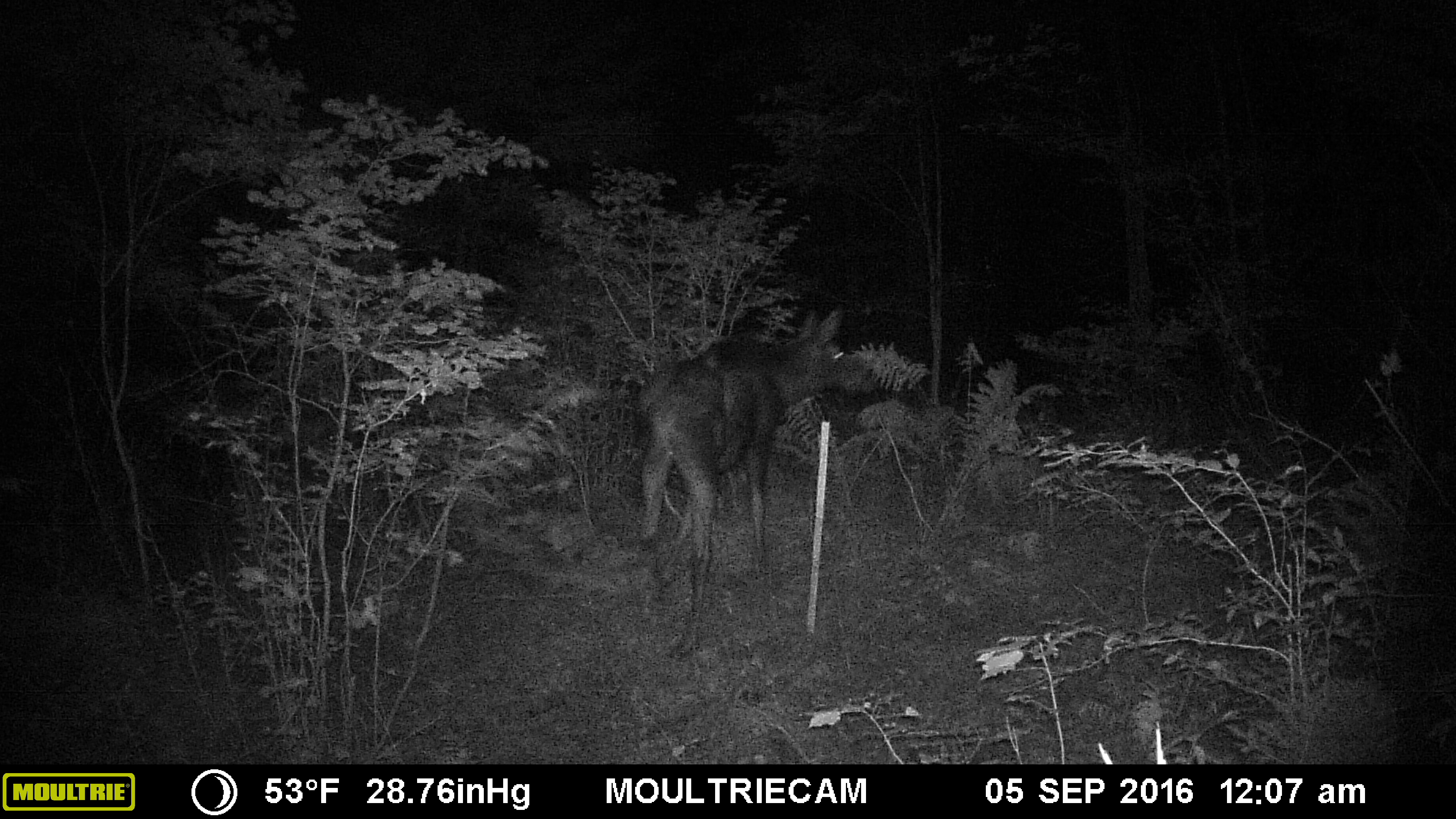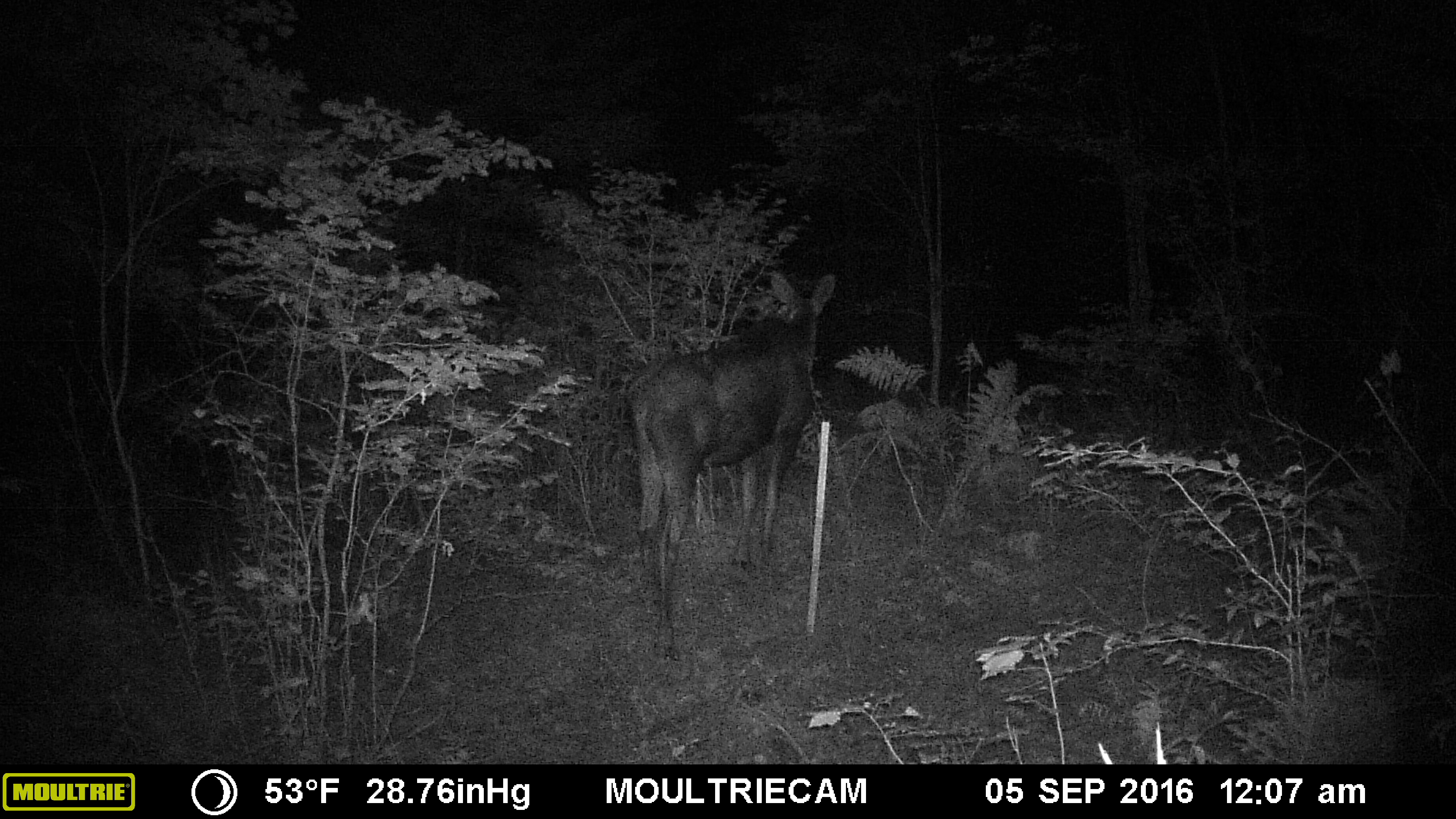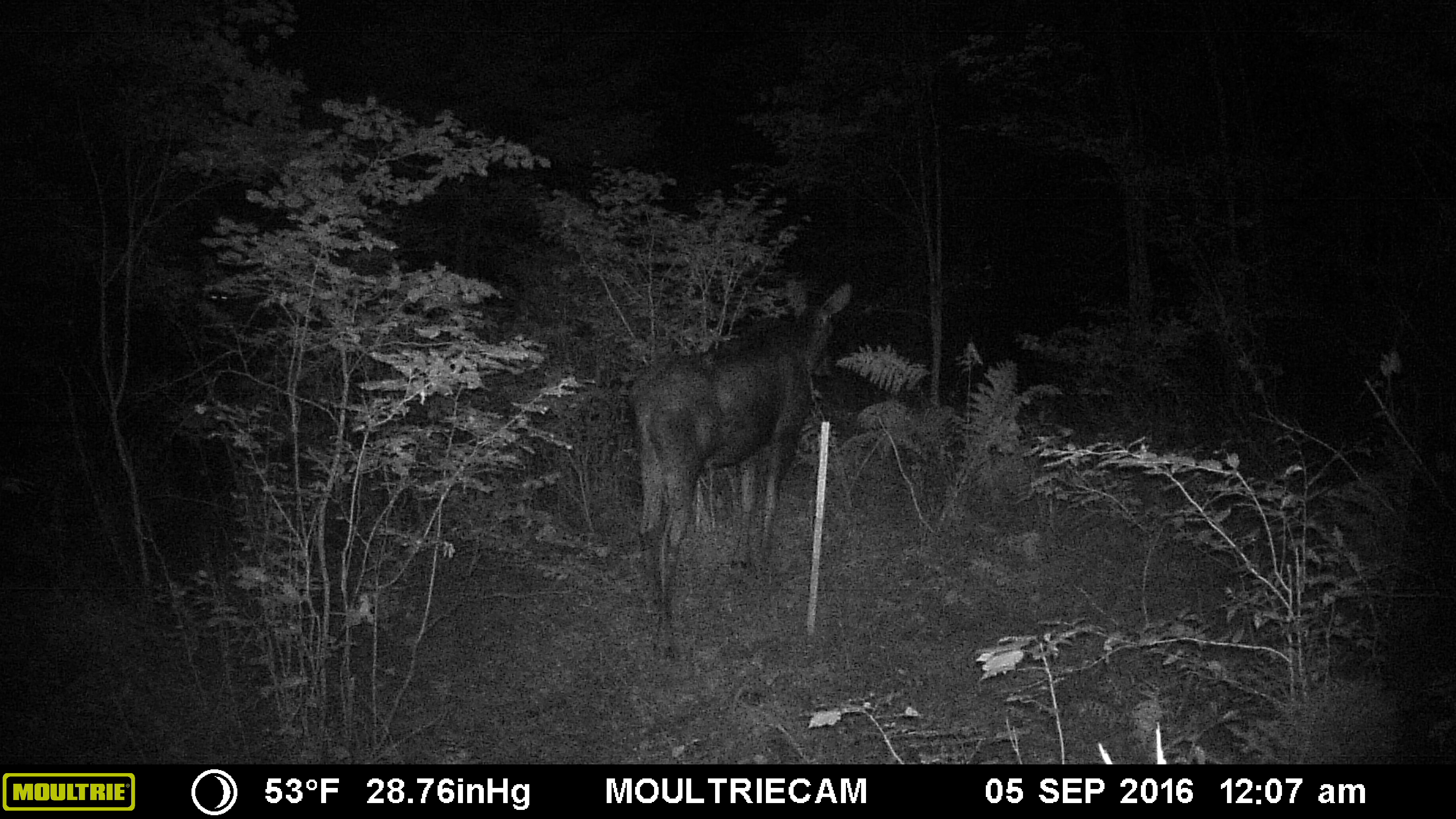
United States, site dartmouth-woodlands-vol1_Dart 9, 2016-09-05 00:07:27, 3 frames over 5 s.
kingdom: Animalia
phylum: Chordata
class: Mammalia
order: Artiodactyla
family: Cervidae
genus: Alces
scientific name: Alces alces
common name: moose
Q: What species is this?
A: Moose (Alces alces).